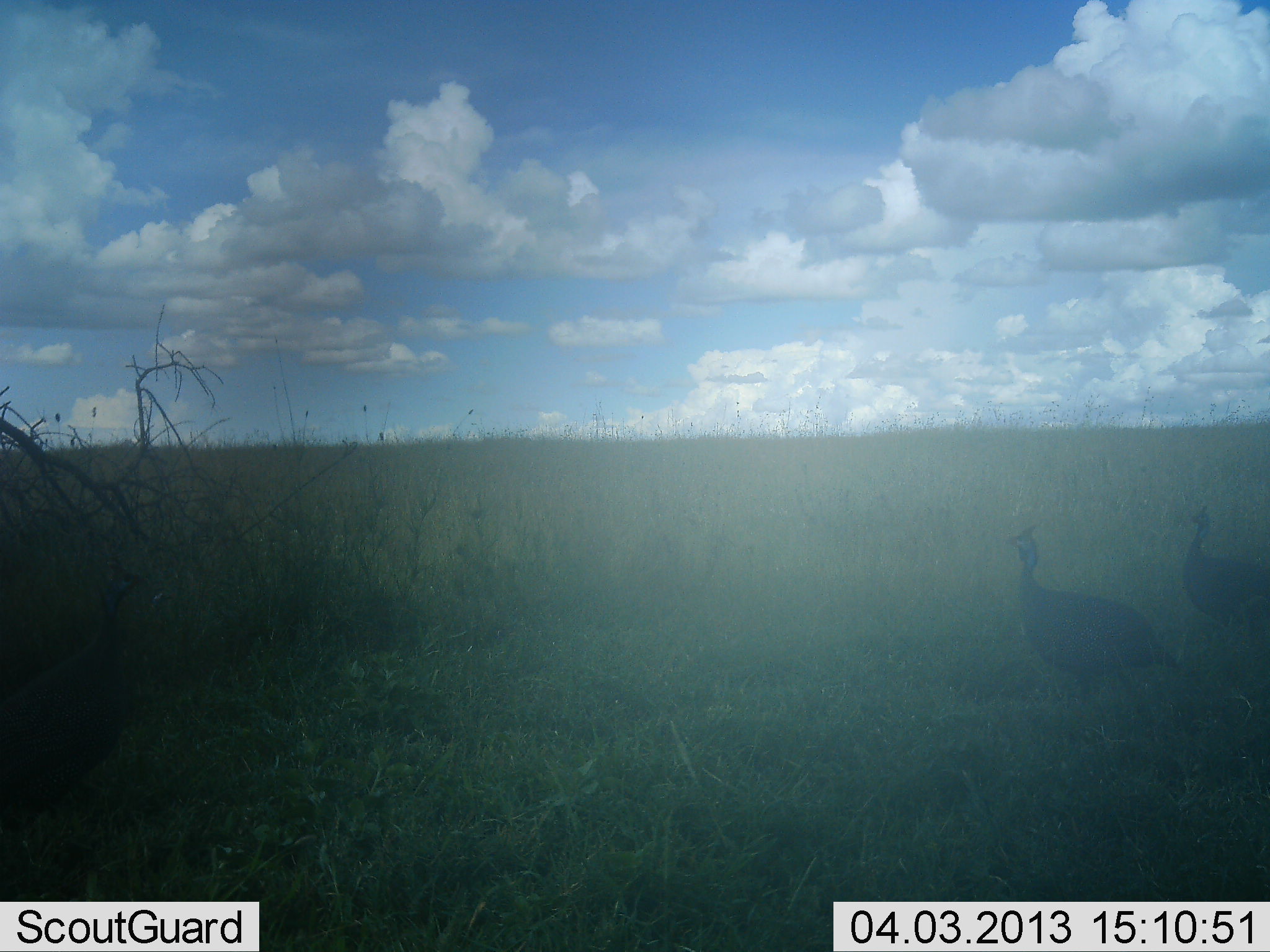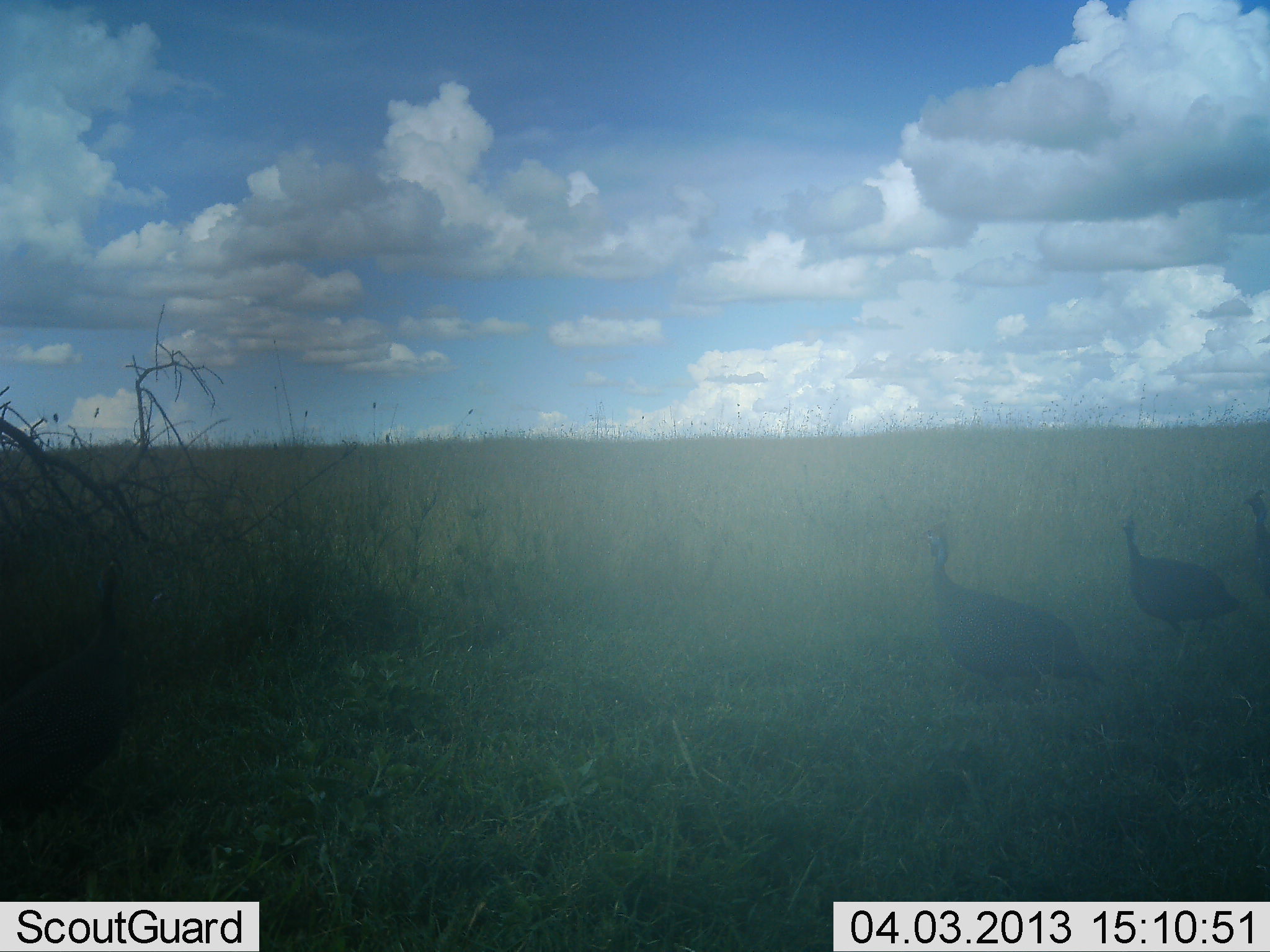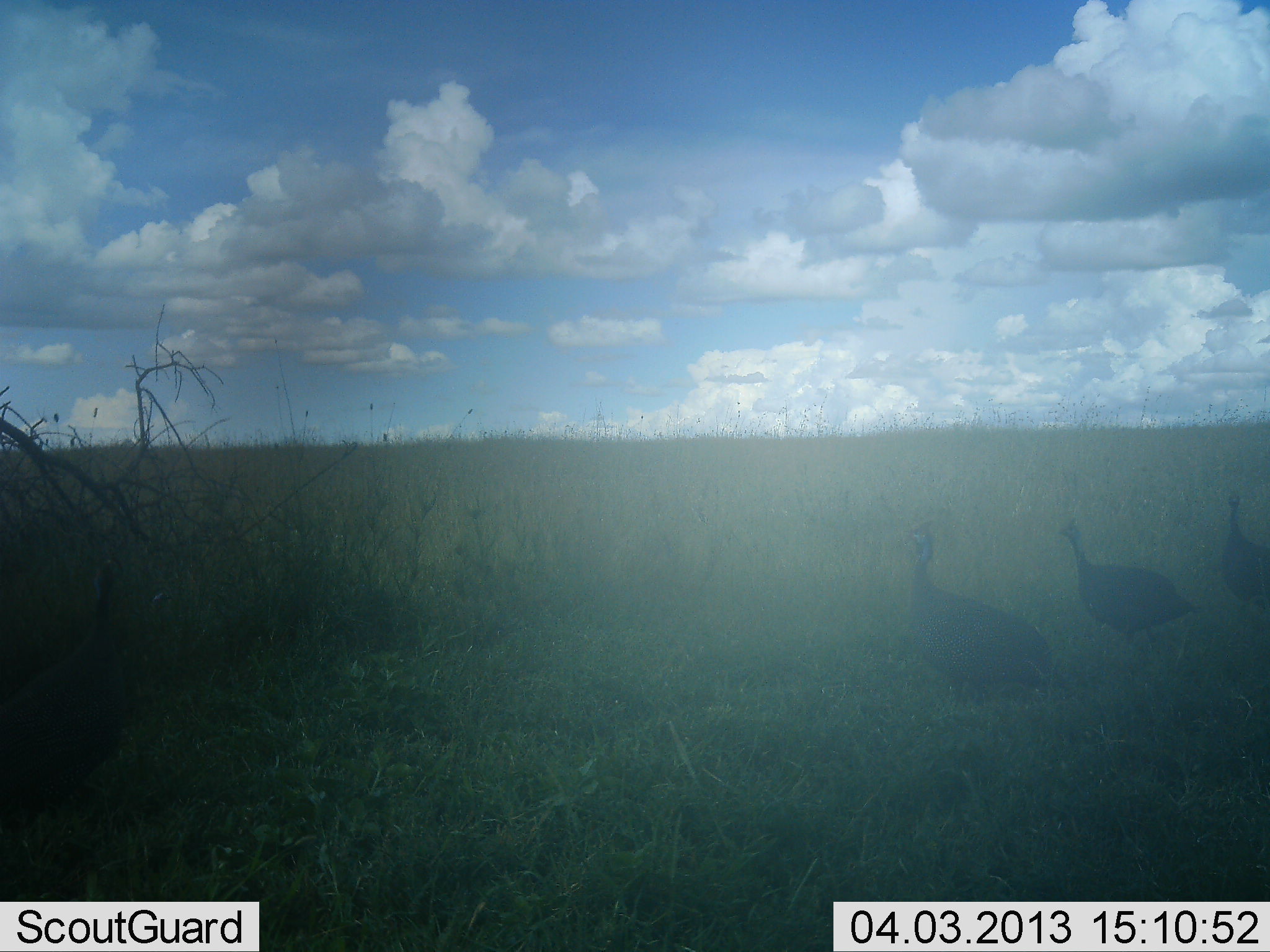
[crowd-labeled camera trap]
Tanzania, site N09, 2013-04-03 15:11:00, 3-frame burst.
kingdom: Animalia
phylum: Chordata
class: Aves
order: Galliformes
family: Numididae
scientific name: Numididae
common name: guinea fowl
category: guineafowl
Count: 3.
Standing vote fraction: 30%.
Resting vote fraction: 0%.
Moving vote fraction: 78%.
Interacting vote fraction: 0%.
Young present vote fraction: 0%.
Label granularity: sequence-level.